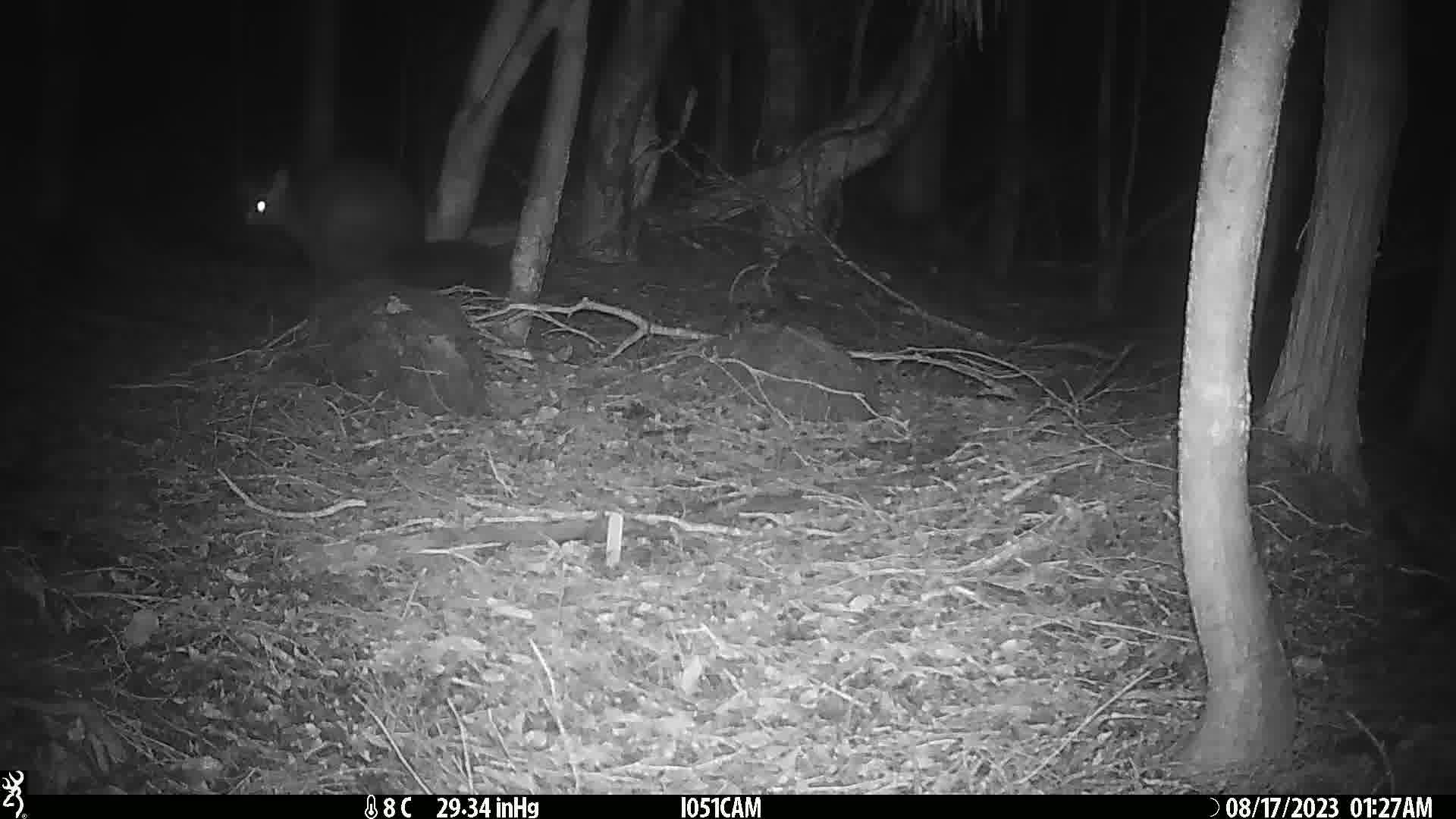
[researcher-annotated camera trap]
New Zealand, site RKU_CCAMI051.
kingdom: Animalia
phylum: Chordata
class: Mammalia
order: Diprotodontia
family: Phalangeridae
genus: Trichosurus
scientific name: Trichosurus vulpecula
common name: common brushtail possum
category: possum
Possum (common brushtail possum) (Trichosurus vulpecula).